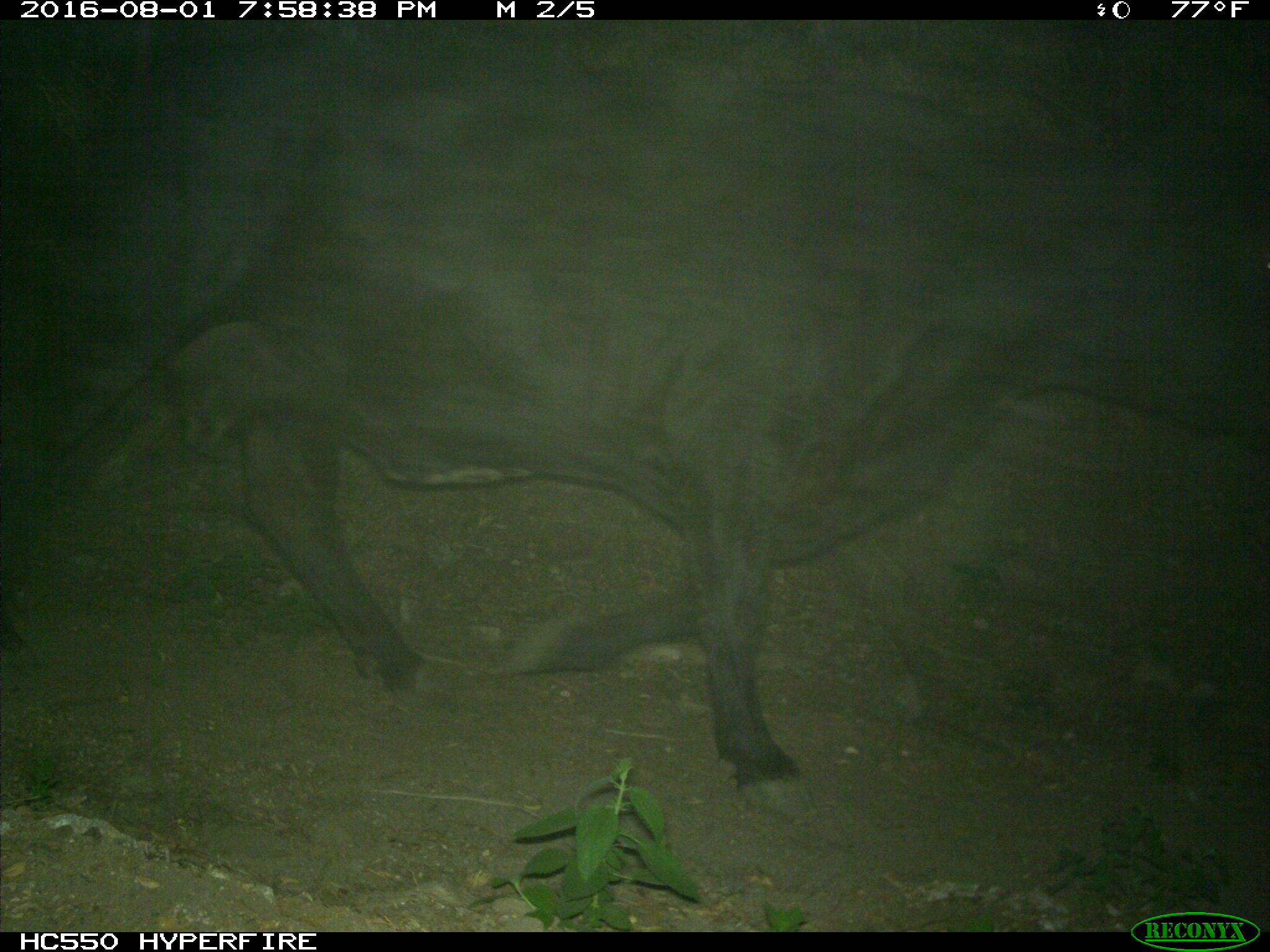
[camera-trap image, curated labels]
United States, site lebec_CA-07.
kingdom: Animalia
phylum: Chordata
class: Mammalia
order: Artiodactyla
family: Bovidae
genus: Bos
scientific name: Bos taurus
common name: domestic cow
Bos taurus (domestic cow).